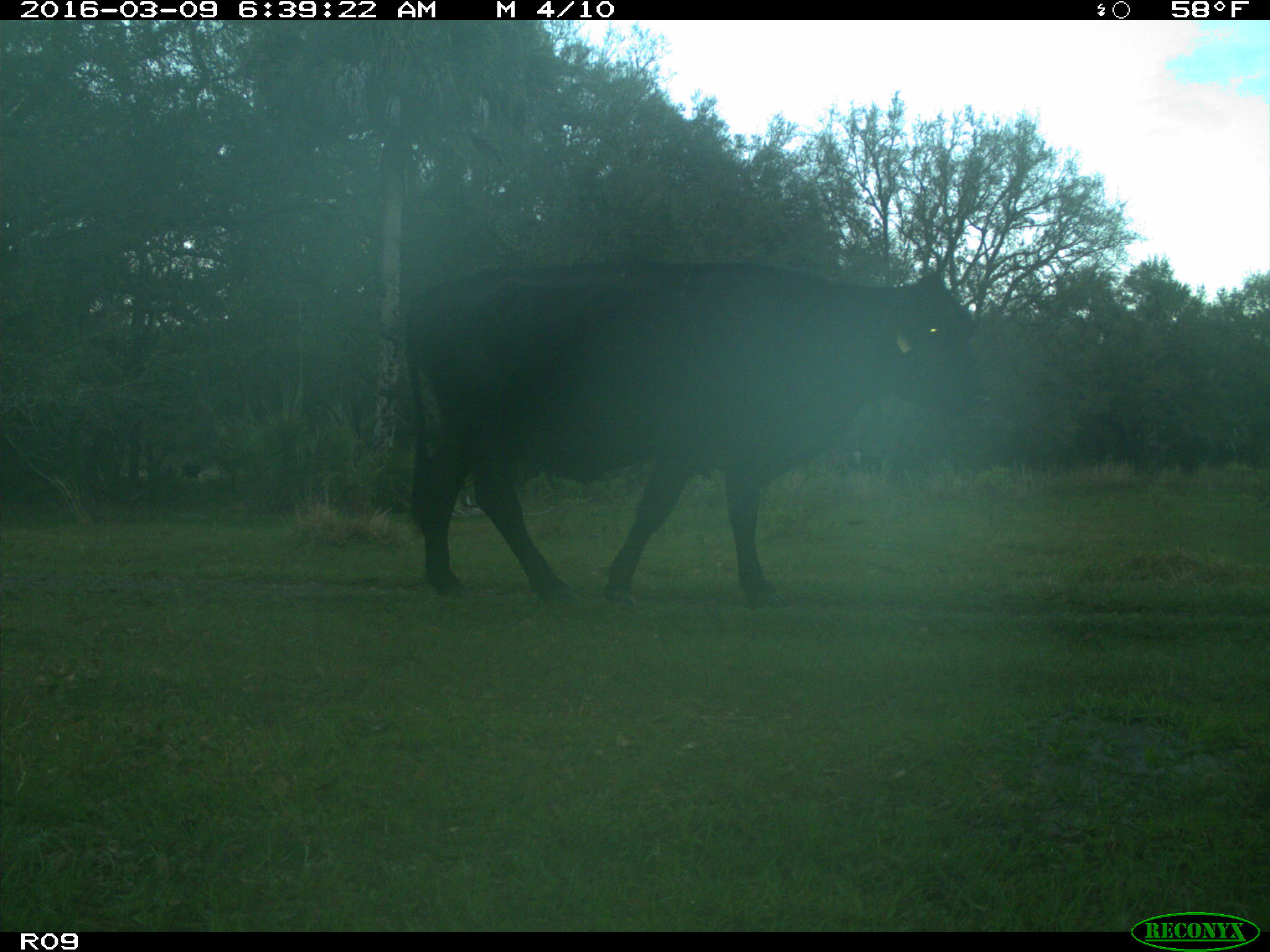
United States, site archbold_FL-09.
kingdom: Animalia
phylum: Chordata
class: Mammalia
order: Artiodactyla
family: Bovidae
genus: Bos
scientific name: Bos taurus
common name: domestic cow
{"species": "Bos taurus (domestic cow)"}